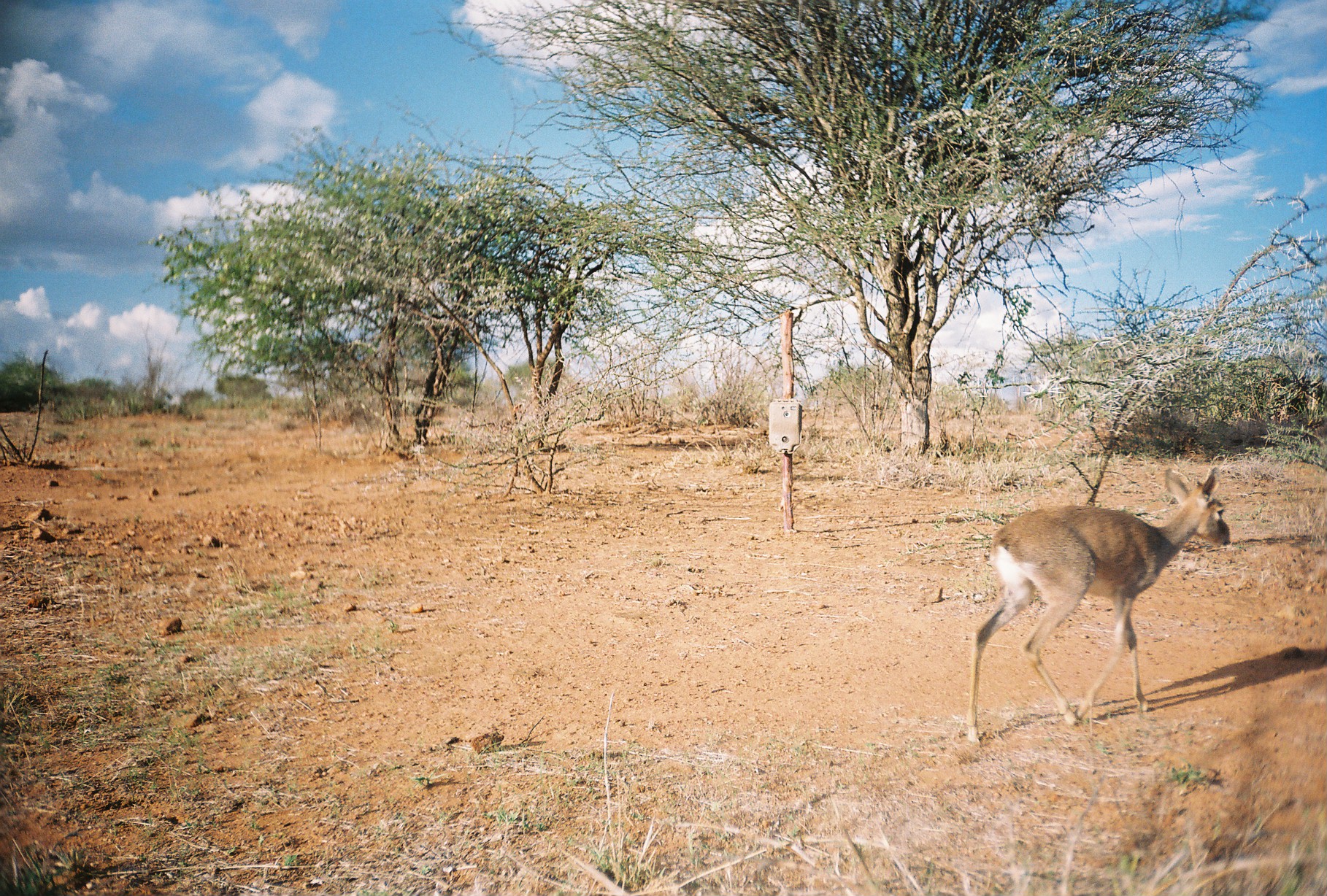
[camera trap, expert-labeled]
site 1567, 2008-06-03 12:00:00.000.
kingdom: Animalia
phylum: Chordata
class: Mammalia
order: Artiodactyla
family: Bovidae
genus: Madoqua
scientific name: Madoqua guentheri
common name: günther's dik-dik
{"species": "Madoqua guentheri (günther's dik-dik)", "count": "1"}